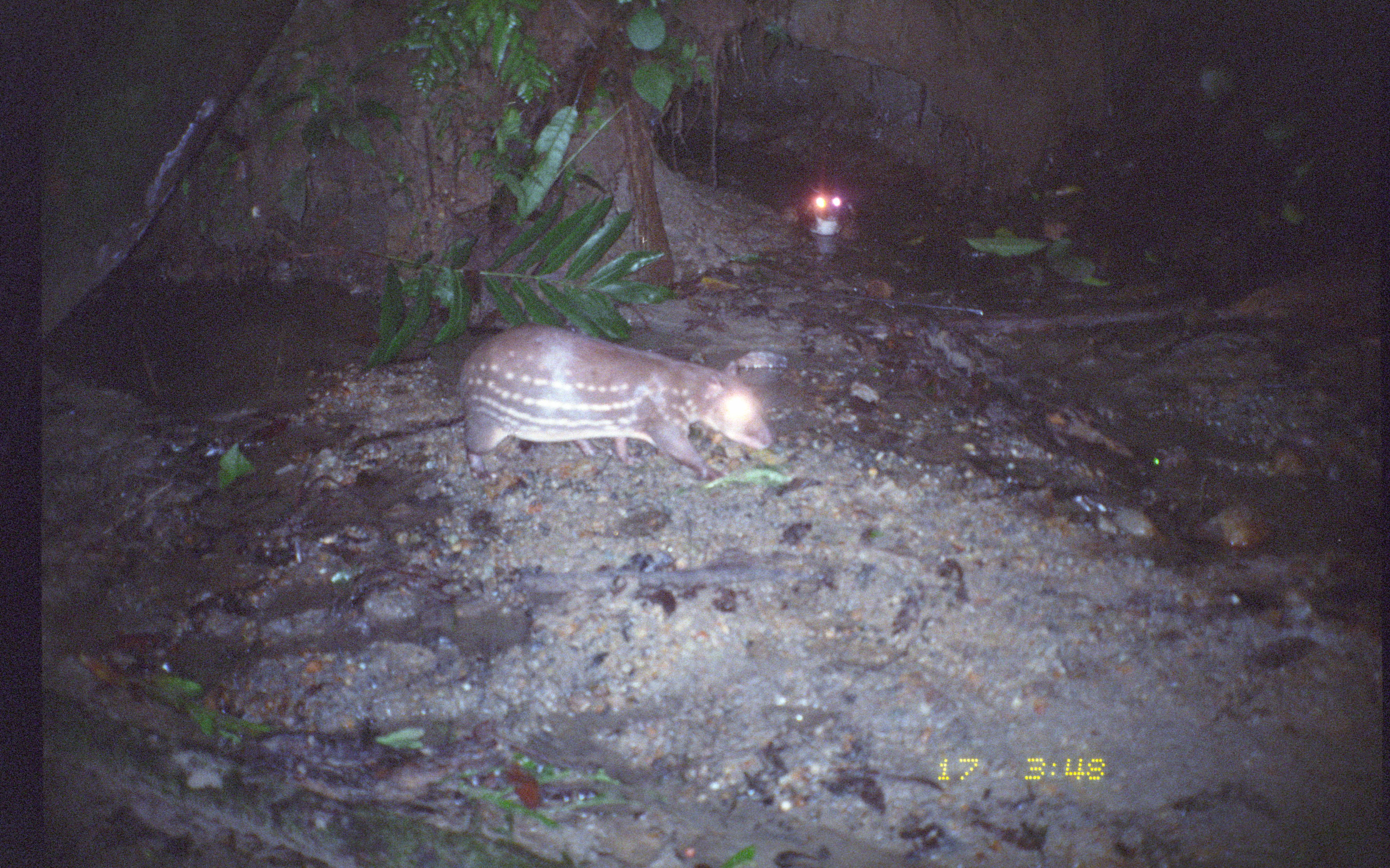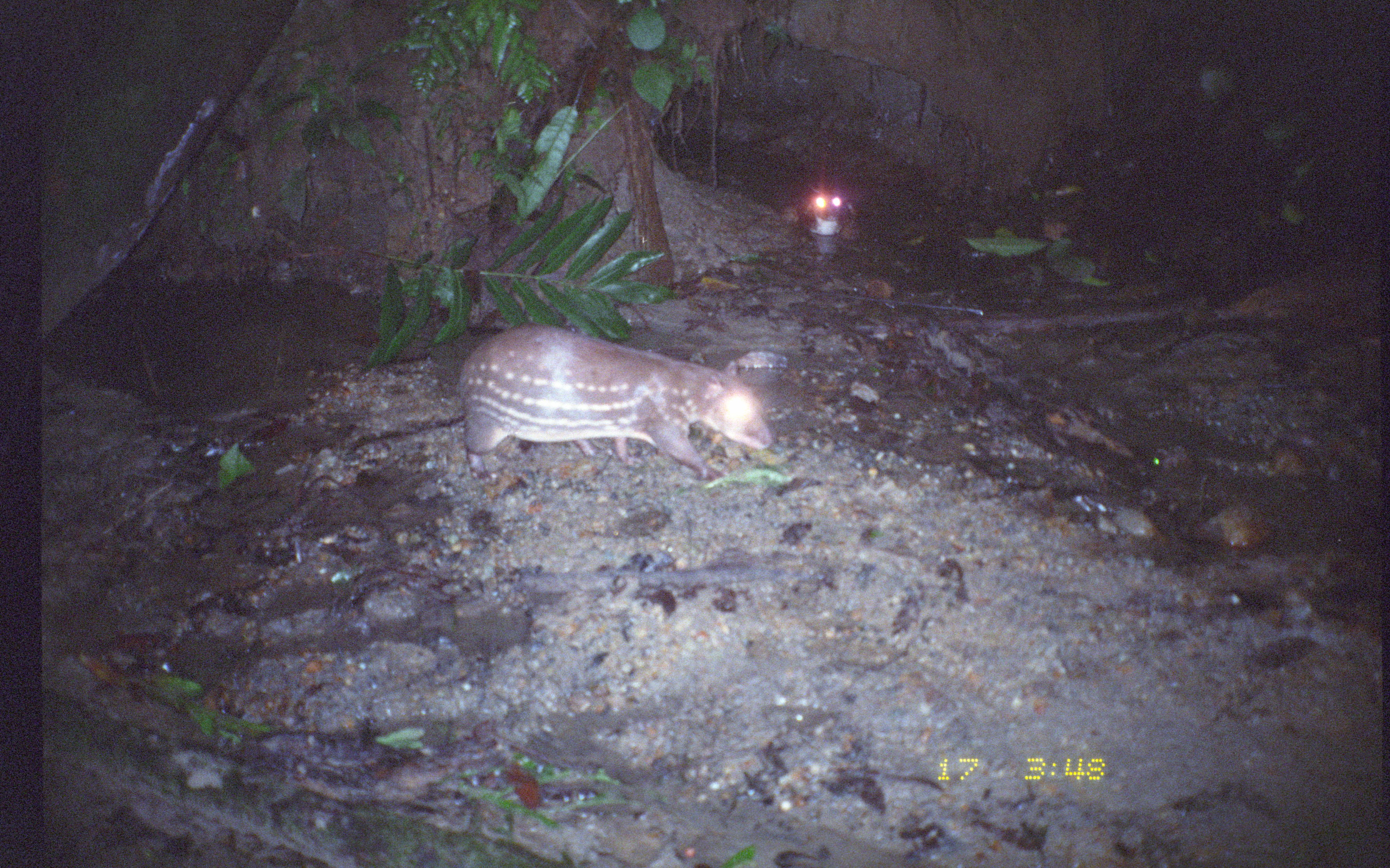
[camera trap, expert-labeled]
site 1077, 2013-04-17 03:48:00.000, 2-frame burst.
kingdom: Animalia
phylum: Chordata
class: Mammalia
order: Rodentia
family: Cuniculidae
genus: Cuniculus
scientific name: Cuniculus paca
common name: spotted paca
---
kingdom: Animalia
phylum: Chordata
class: Reptilia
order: Crocodylia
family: Alligatoridae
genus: Paleosuchus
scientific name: Paleosuchus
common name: caimans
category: paleosuchus sp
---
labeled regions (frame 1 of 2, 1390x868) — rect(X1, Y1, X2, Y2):
cuniculus paca: rect(459, 324, 773, 483); rect(803, 192, 855, 237)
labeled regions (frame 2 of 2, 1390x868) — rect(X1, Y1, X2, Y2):
paleosuchus sp: rect(454, 324, 775, 482)